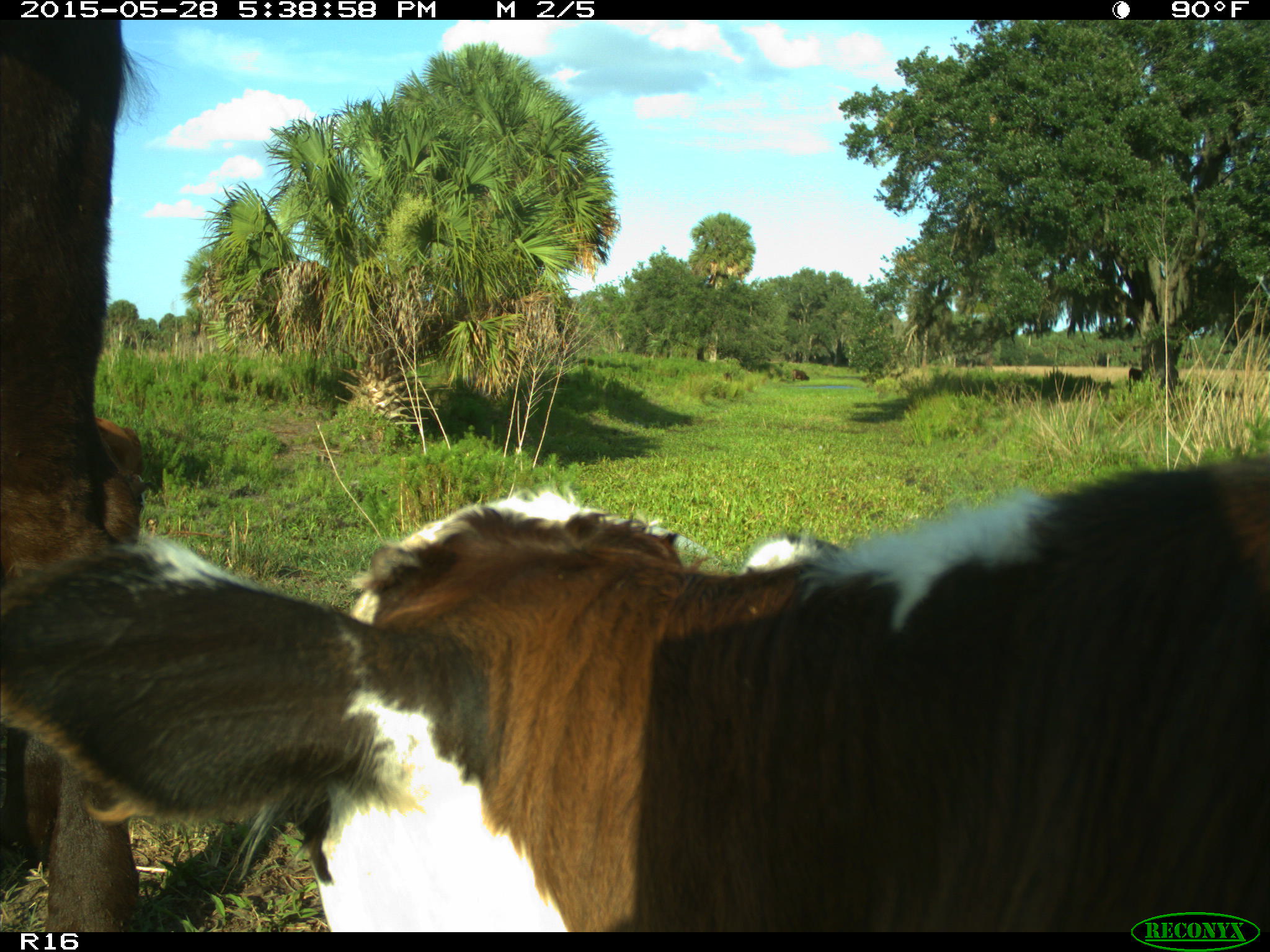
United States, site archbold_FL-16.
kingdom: Animalia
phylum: Chordata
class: Mammalia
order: Artiodactyla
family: Bovidae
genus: Bos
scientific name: Bos taurus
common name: domestic cow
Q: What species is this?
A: Bos taurus (domestic cow).